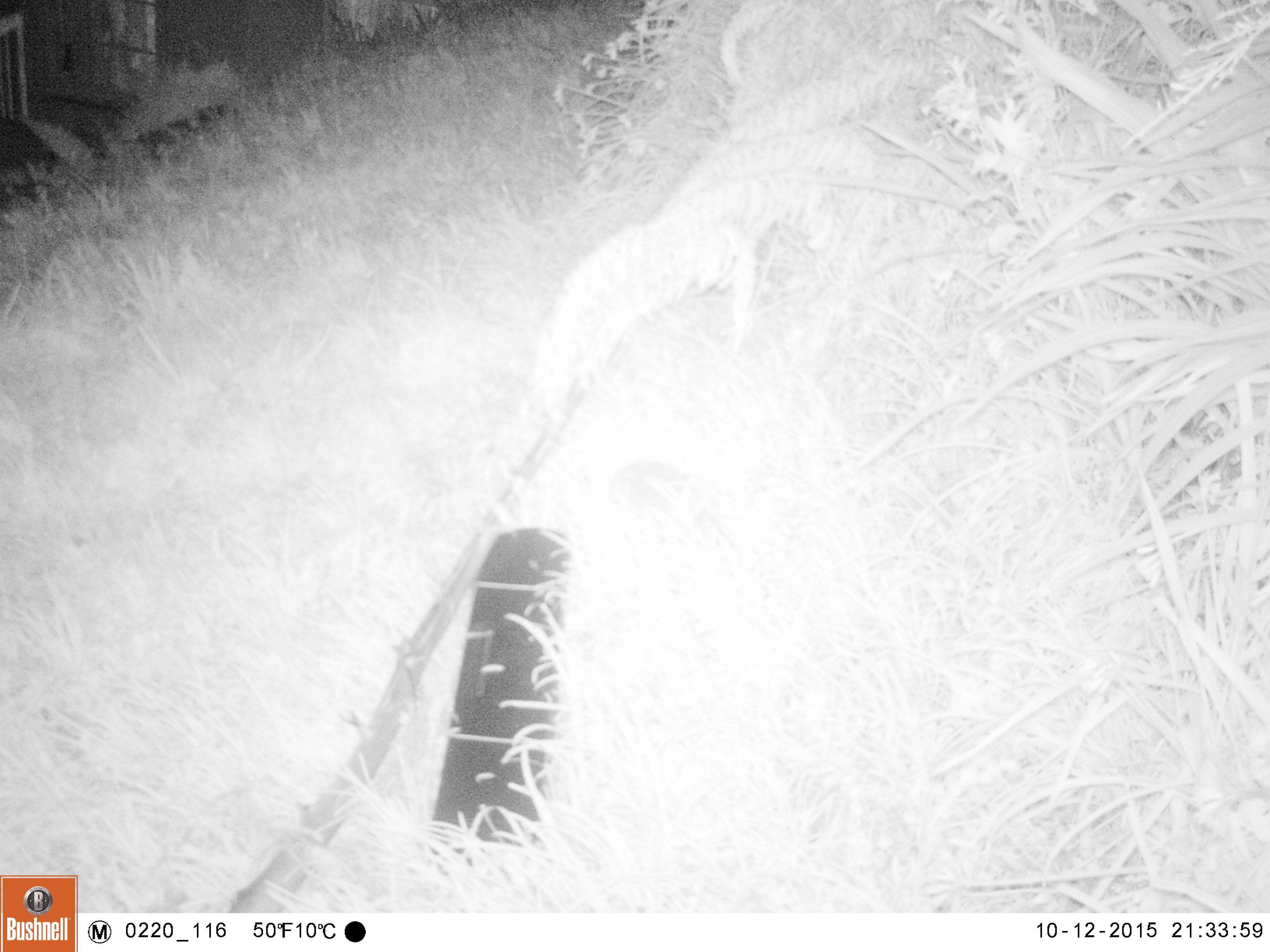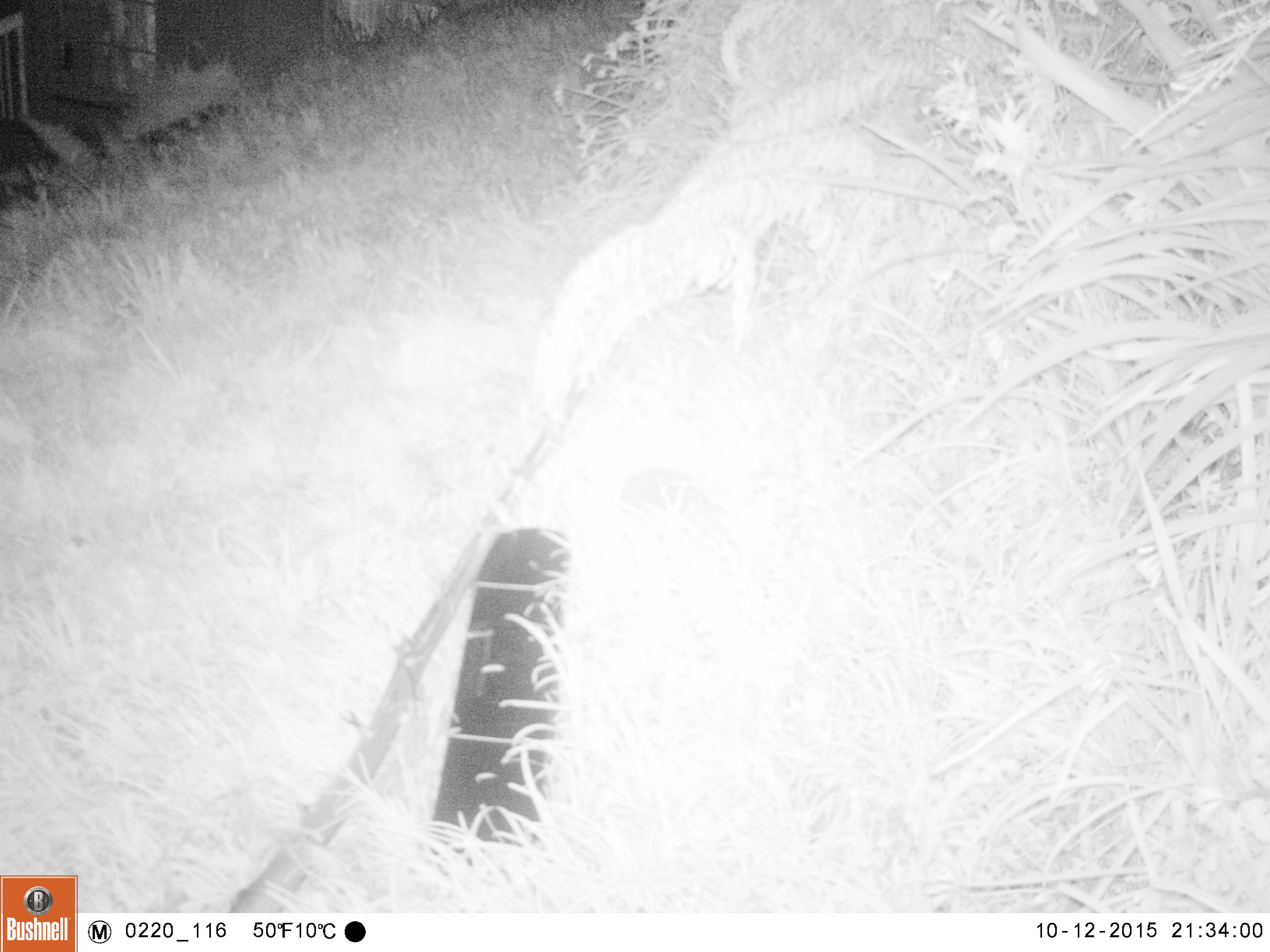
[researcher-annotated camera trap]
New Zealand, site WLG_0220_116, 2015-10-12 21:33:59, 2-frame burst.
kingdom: Animalia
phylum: Chordata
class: Mammalia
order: Eulipotyphla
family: Erinaceidae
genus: Erinaceus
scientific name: Erinaceus europaeus europaeus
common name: european hedgehog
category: hedgehog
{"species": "hedgehog (european hedgehog) (Erinaceus europaeus europaeus)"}